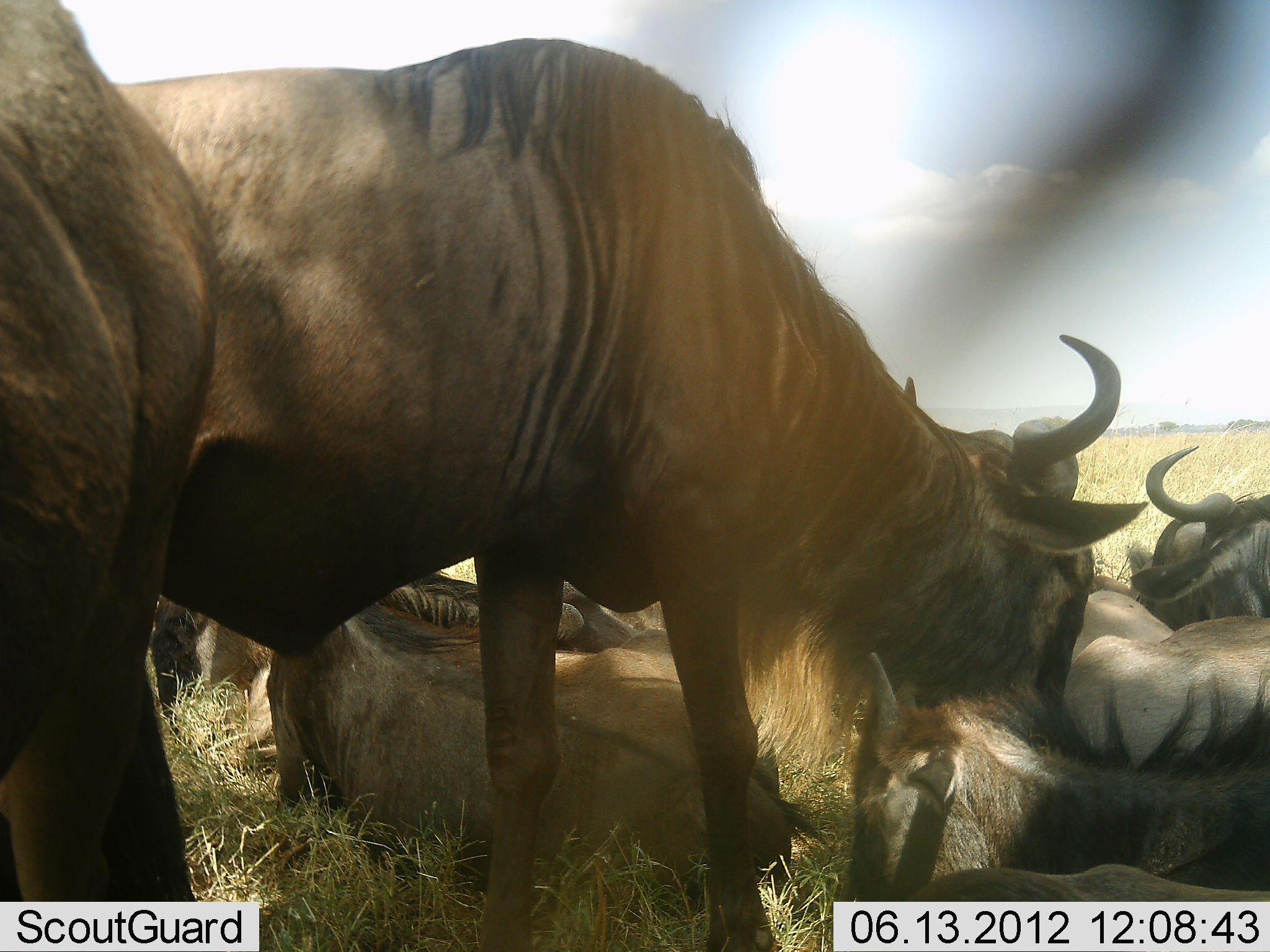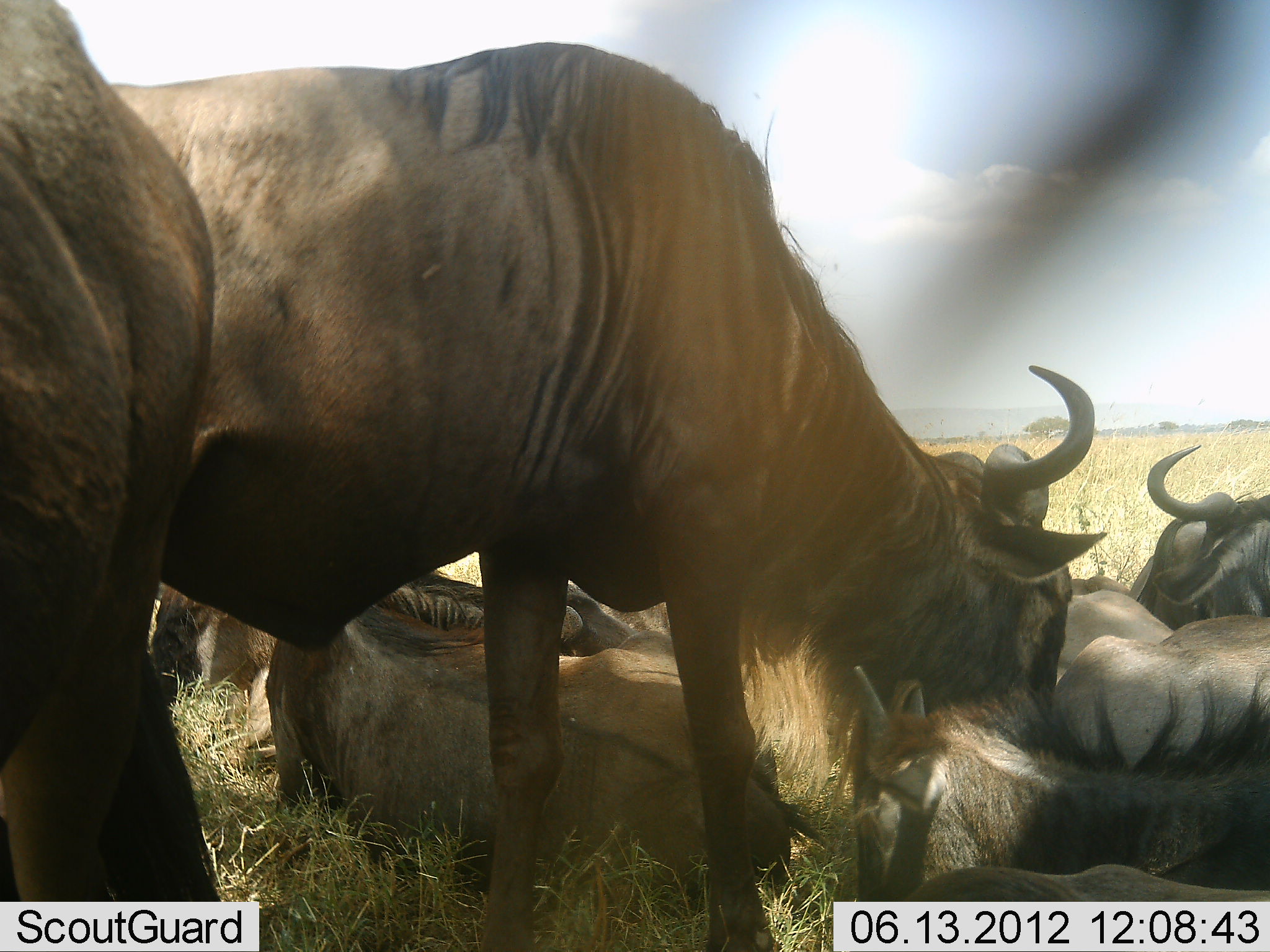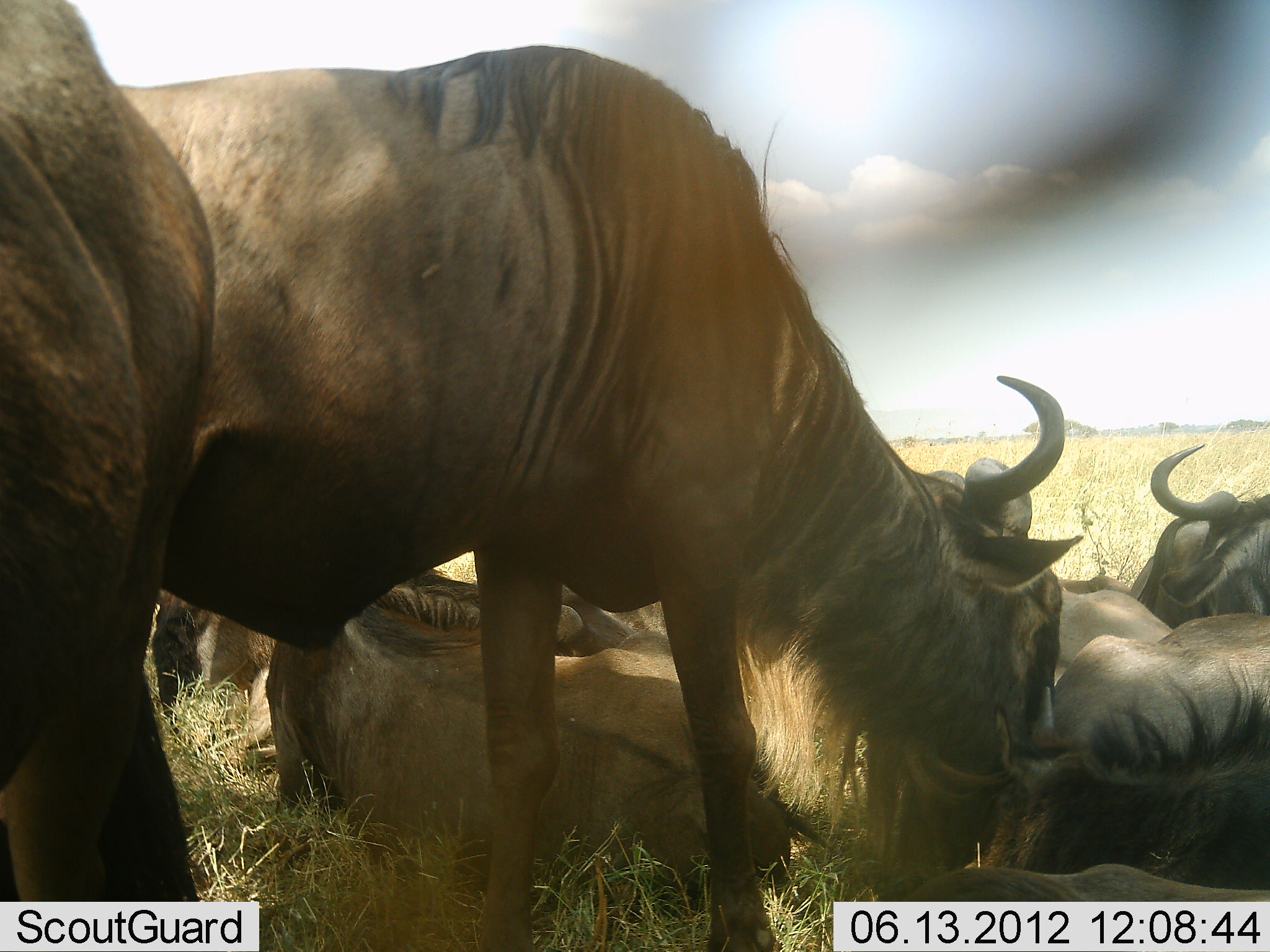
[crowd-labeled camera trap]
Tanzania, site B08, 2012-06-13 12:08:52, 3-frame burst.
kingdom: Animalia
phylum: Chordata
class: Mammalia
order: Artiodactyla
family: Bovidae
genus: Connochaetes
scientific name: Connochaetes taurinus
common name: blue wildebeest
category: wildebeest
Wildebeest (blue wildebeest) (Connochaetes taurinus), count 9. Behavior (volunteer vote fractions): standing 50%, resting 100%, moving 0%, interacting 30%. Young present (vote fraction): 30%. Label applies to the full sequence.